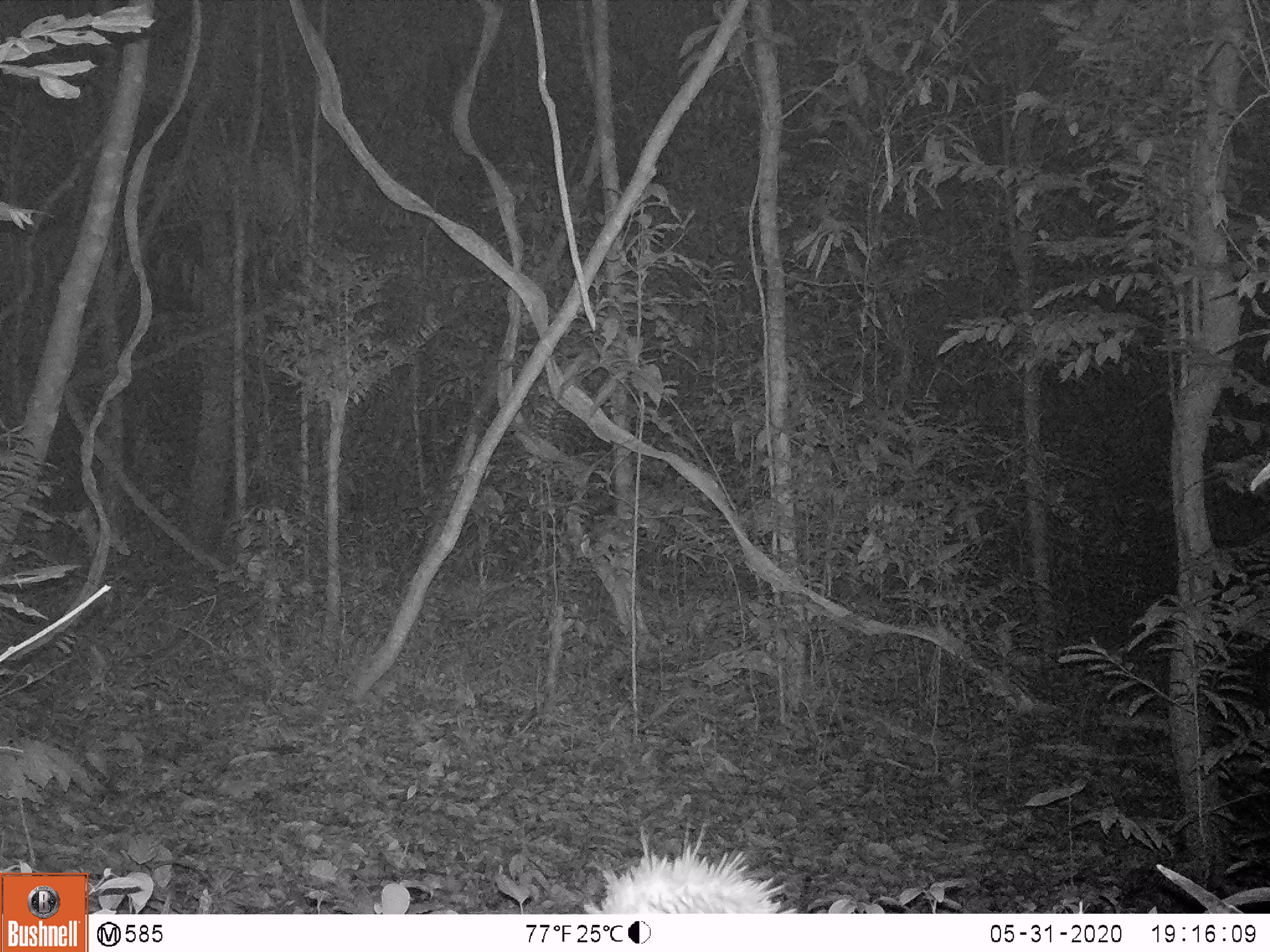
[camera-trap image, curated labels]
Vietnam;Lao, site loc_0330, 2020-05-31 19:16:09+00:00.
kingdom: Animalia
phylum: Chordata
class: Mammalia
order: Rodentia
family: Hystricidae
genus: Atherurus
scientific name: Atherurus macrourus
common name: asiatic brush-tailed porcupine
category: asiatic brush tailed porcupine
Asiatic brush tailed porcupine (asiatic brush-tailed porcupine) (Atherurus macrourus). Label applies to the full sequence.